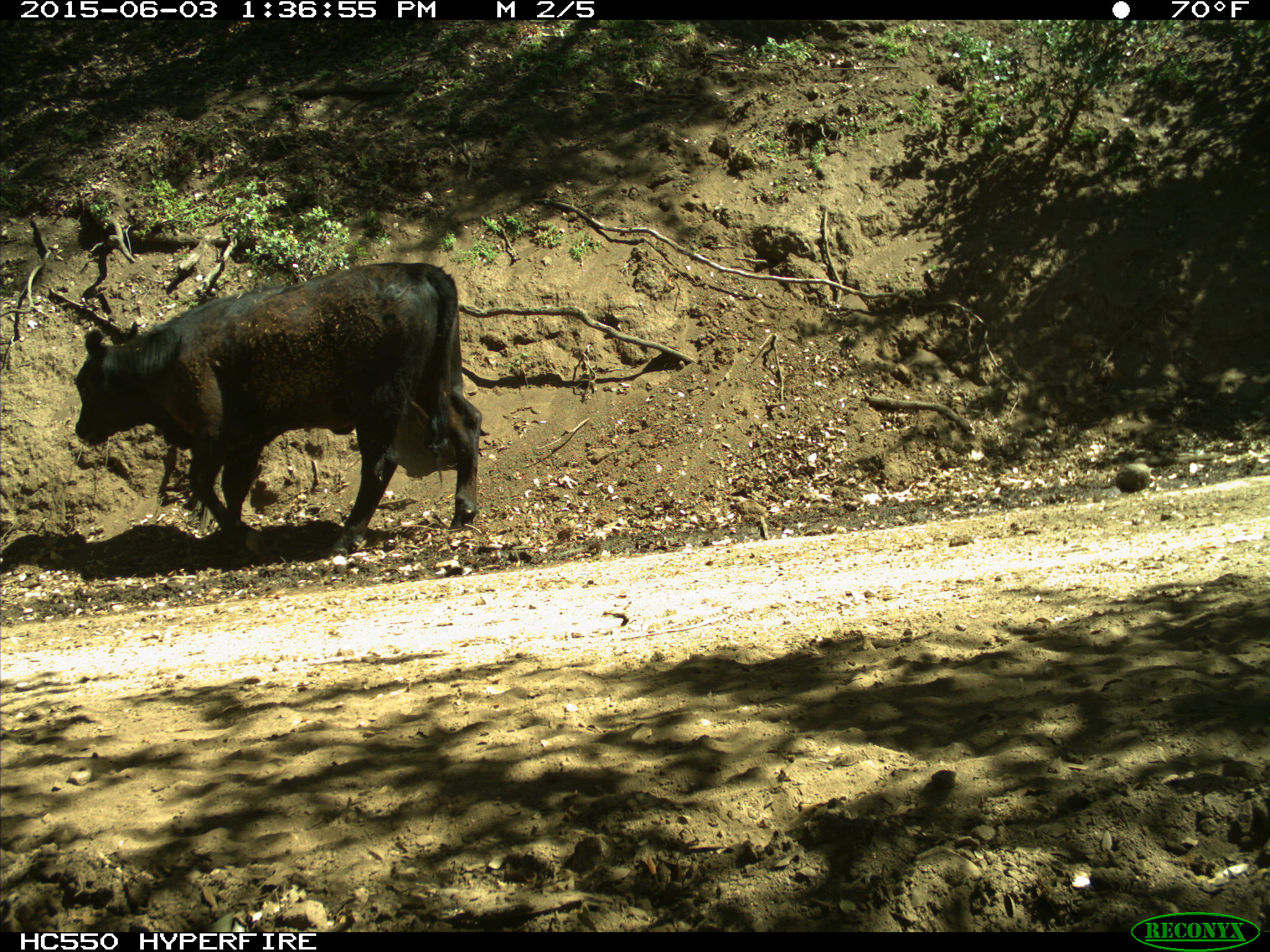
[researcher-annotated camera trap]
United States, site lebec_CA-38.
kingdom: Animalia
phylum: Chordata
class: Mammalia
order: Artiodactyla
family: Bovidae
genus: Bos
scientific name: Bos taurus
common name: domestic cow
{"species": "Bos taurus (domestic cow)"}